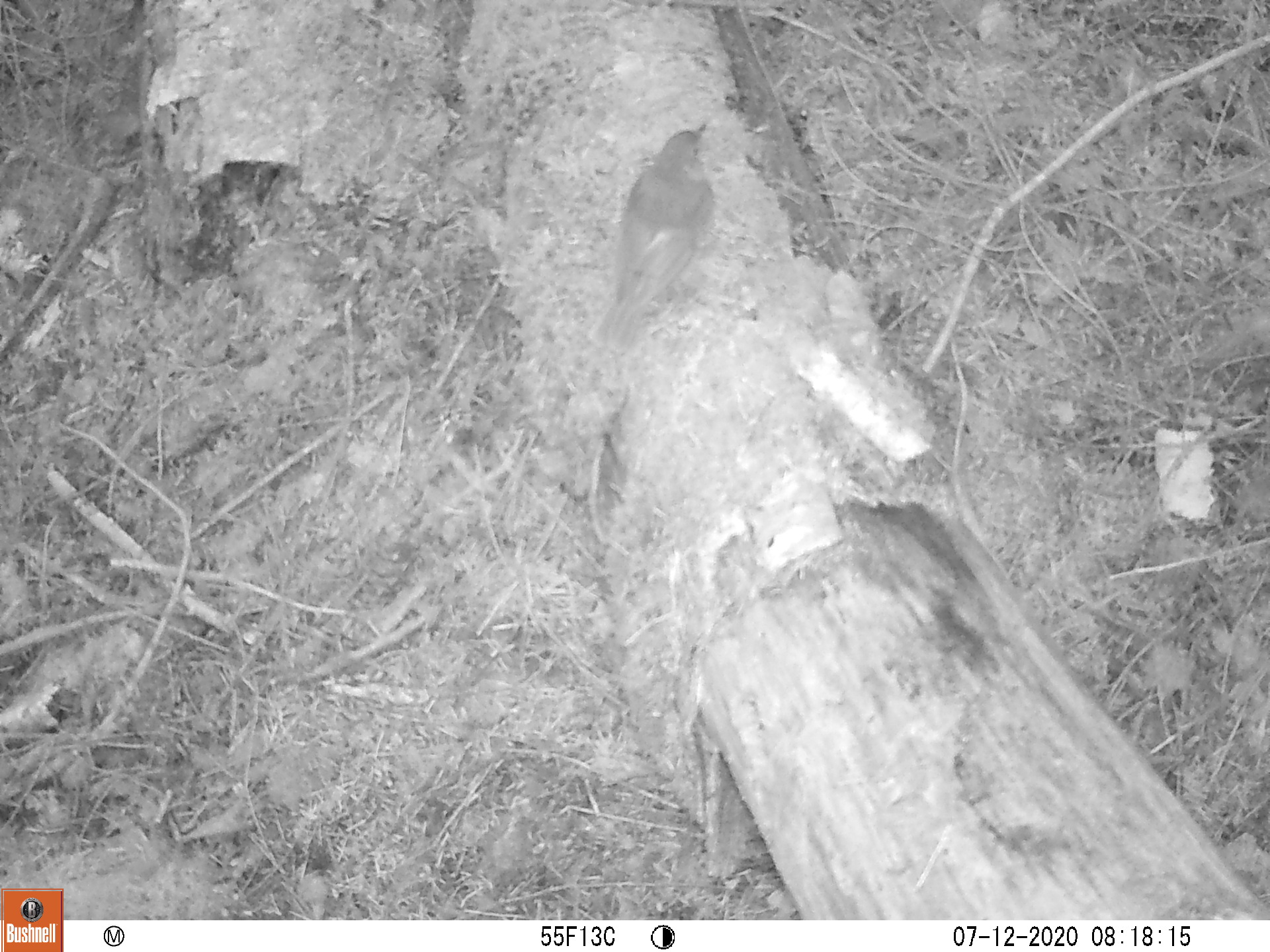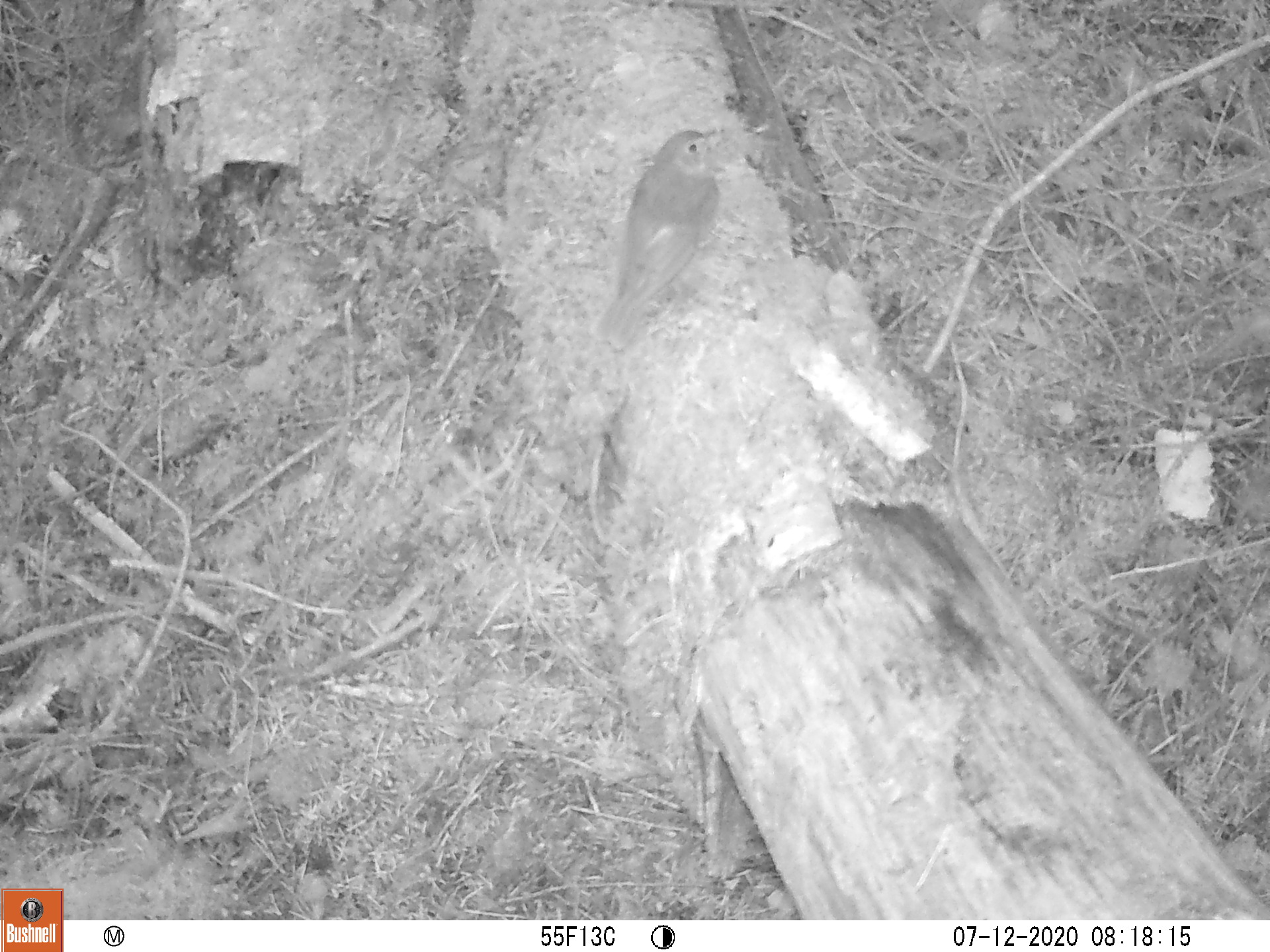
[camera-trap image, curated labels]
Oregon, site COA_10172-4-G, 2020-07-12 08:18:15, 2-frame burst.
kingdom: Animalia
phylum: Chordata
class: Aves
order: Passeriformes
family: Turdidae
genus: Catharus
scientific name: Catharus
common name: brown thrushes and nightingale-thrushes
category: catharus species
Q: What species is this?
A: Catharus species (brown thrushes and nightingale-thrushes) (Catharus).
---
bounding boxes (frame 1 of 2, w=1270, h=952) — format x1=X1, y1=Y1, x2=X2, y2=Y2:
catharus species: x1=584, y1=107, x2=732, y2=366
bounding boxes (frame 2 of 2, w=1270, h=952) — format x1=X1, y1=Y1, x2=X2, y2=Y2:
catharus species: x1=581, y1=115, x2=730, y2=367